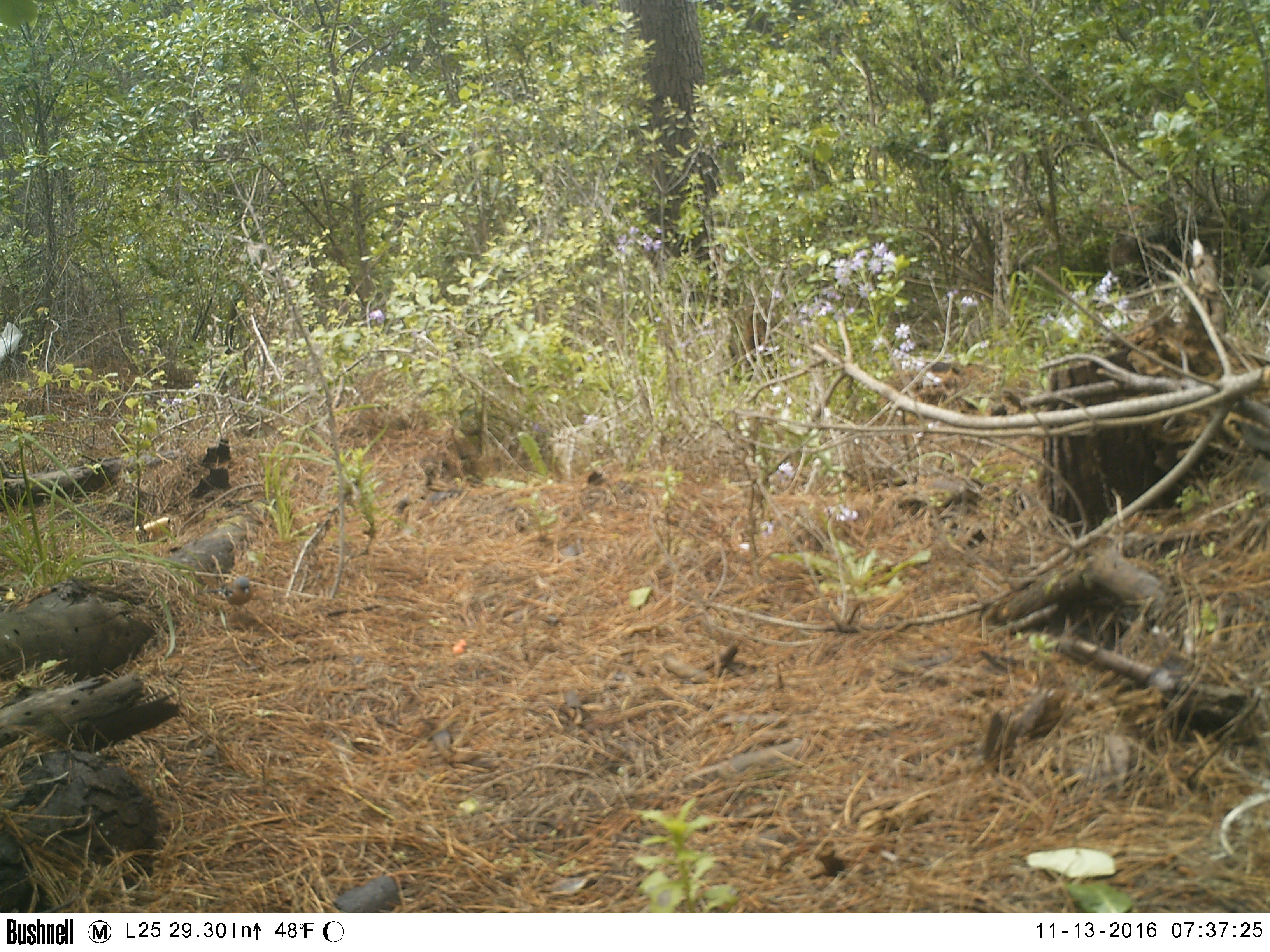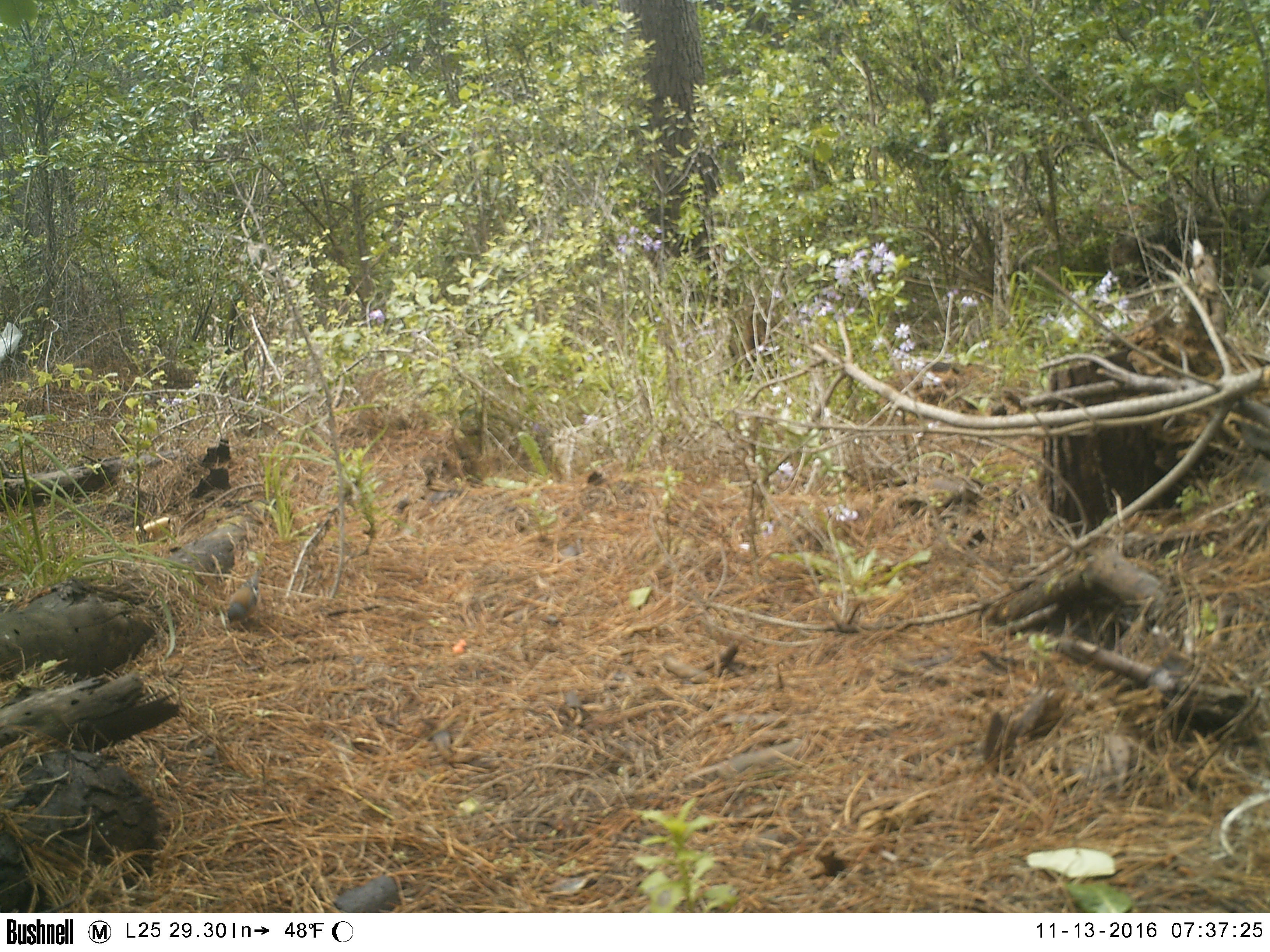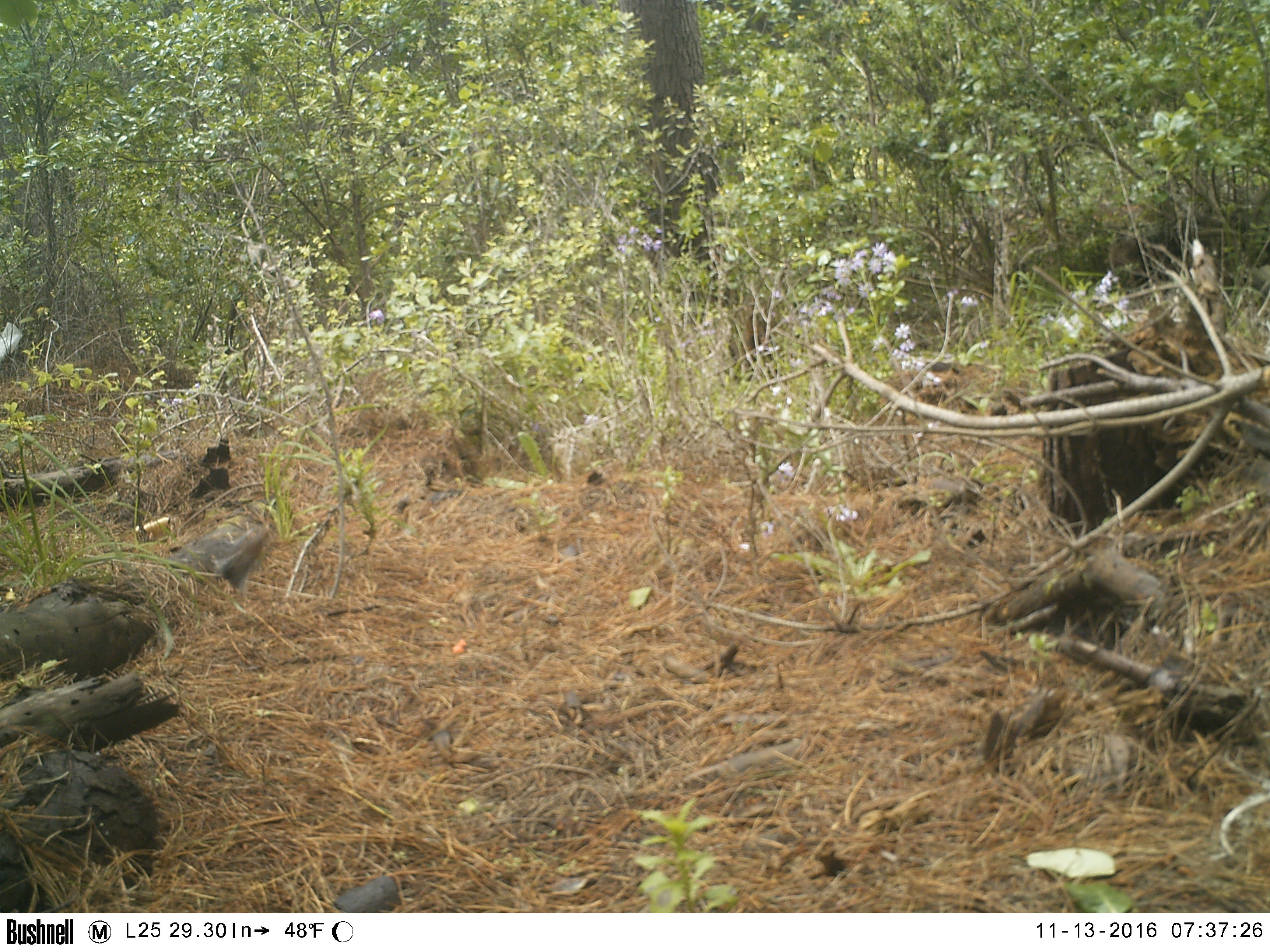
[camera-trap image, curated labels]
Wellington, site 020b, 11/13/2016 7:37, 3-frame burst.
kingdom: Animalia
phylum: Chordata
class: Aves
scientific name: Aves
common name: bird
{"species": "bird (Aves)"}